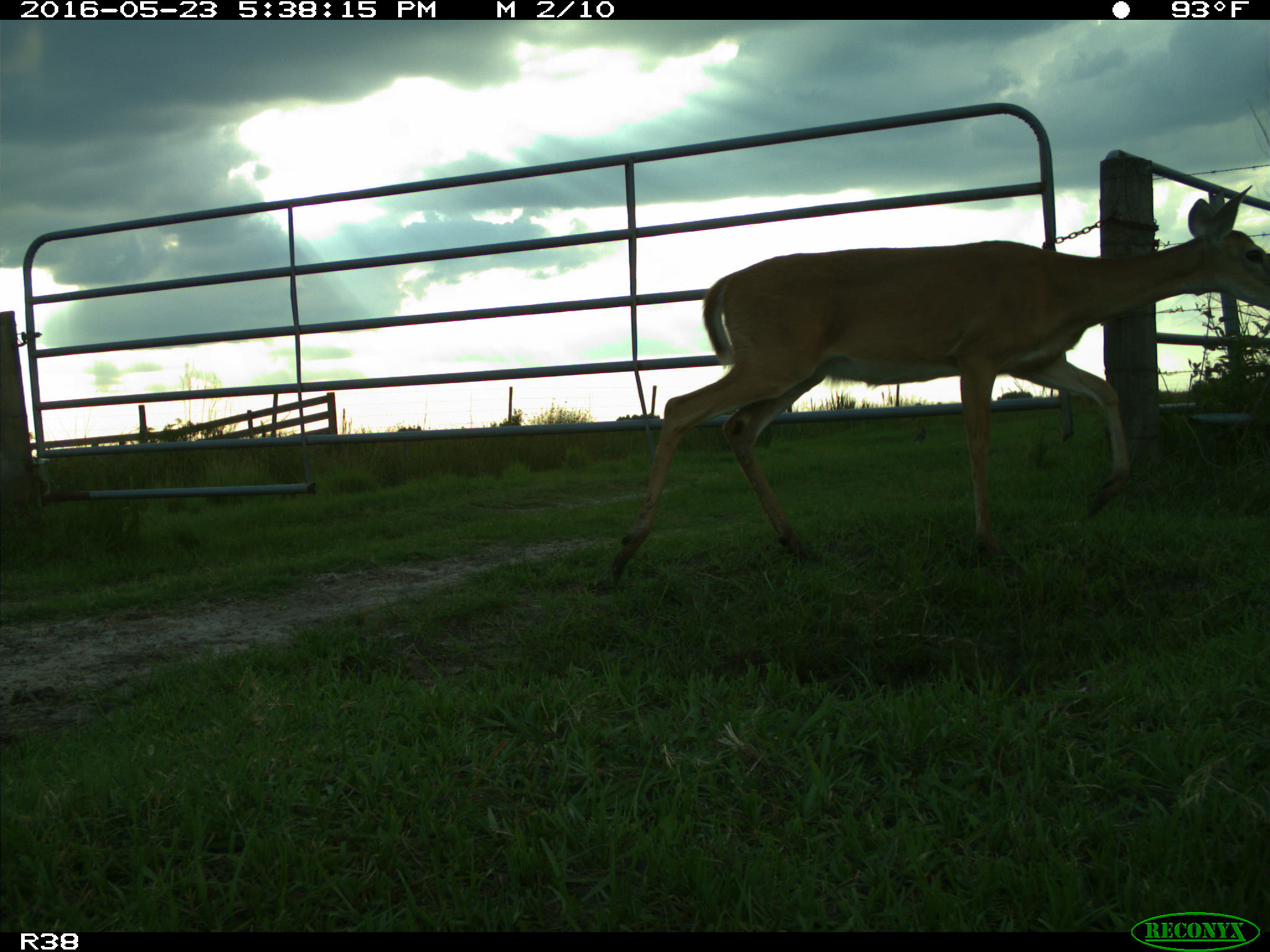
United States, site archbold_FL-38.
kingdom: Animalia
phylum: Chordata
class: Mammalia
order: Artiodactyla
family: Cervidae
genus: Odocoileus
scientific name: Odocoileus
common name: deer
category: unidentified deer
Unidentified deer (deer) (Odocoileus).